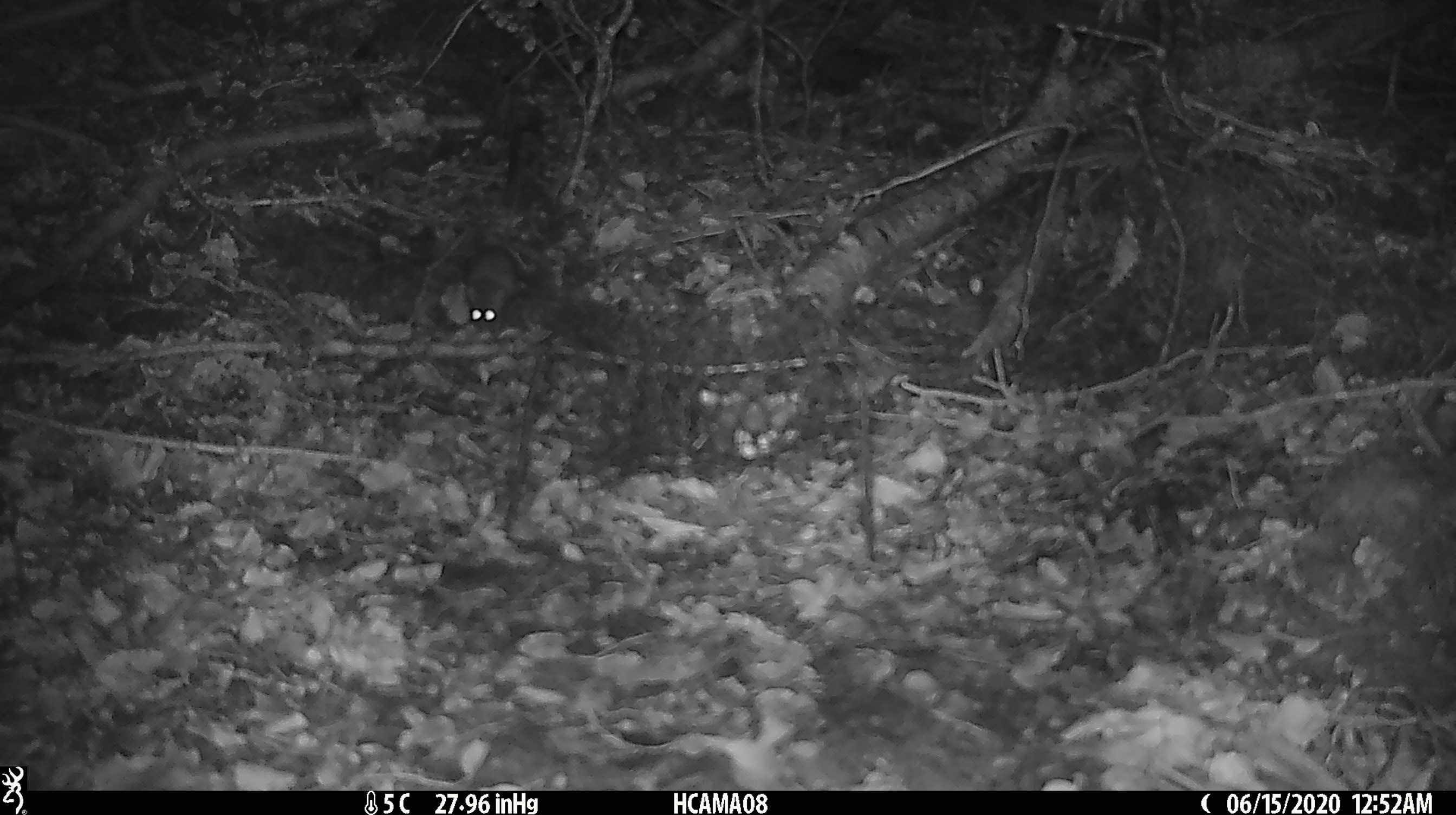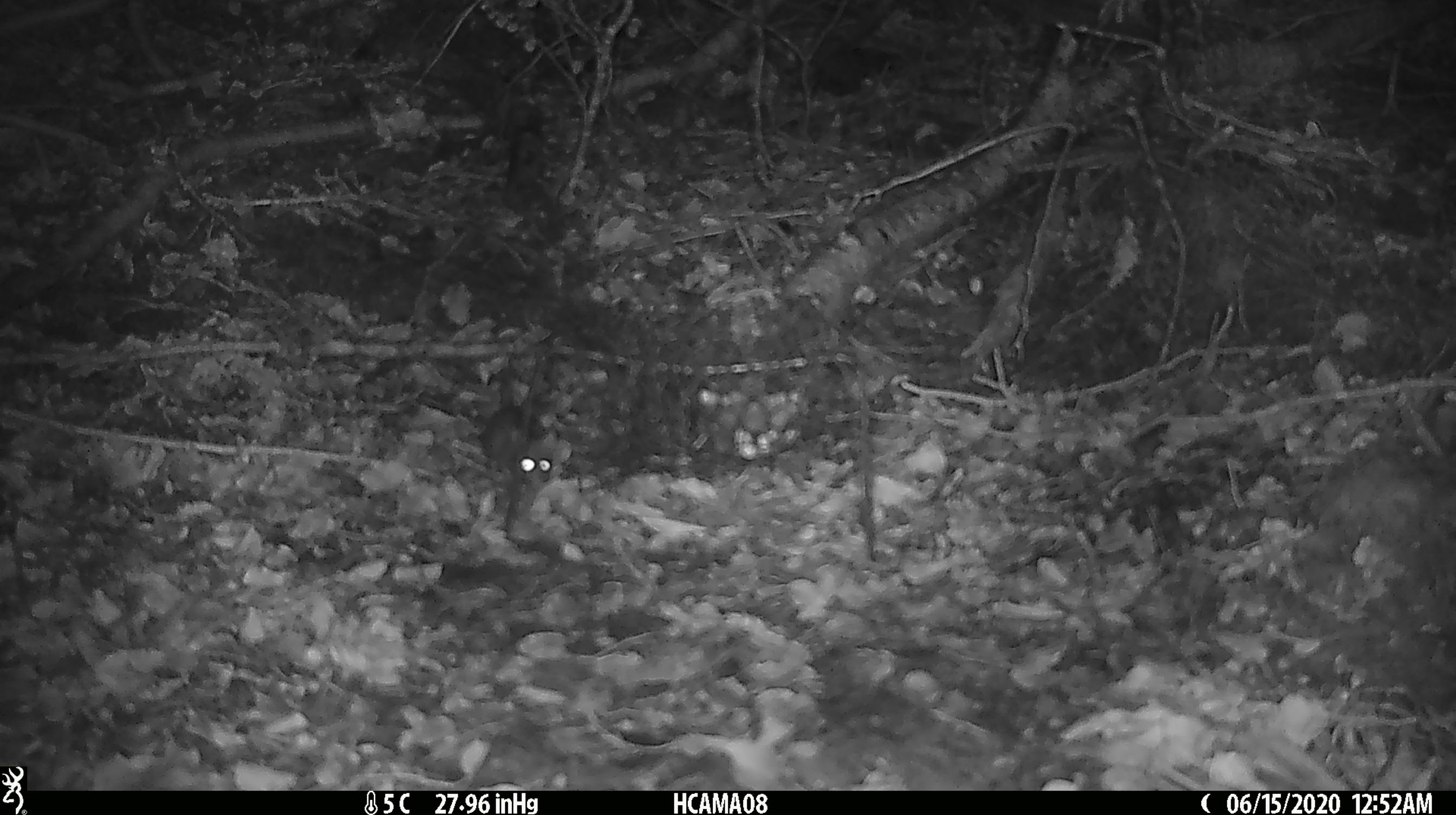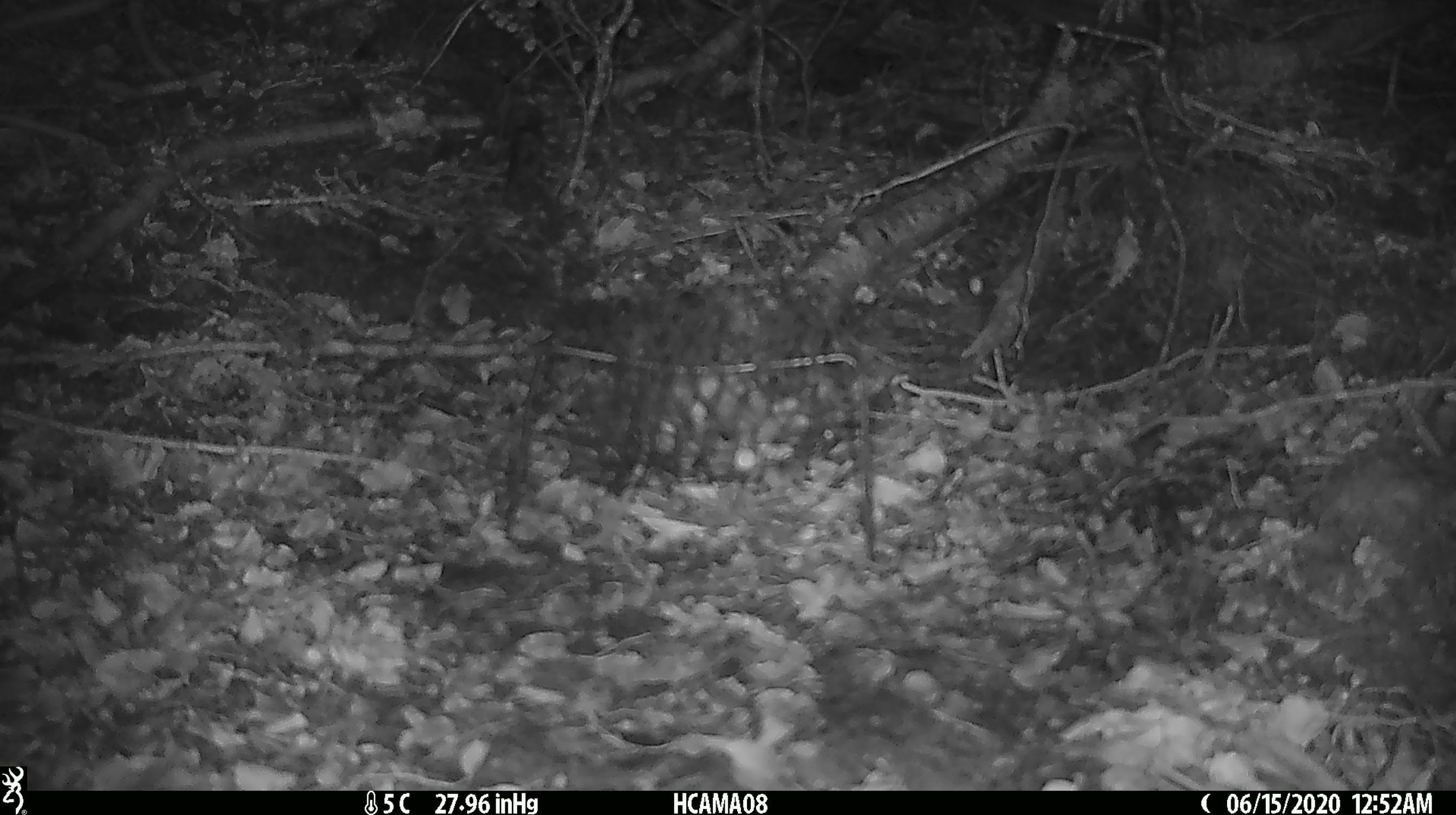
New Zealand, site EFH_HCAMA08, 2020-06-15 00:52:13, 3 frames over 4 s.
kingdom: Animalia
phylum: Chordata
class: Mammalia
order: Rodentia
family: Muridae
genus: Mus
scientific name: Mus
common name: mouse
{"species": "mouse (Mus)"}